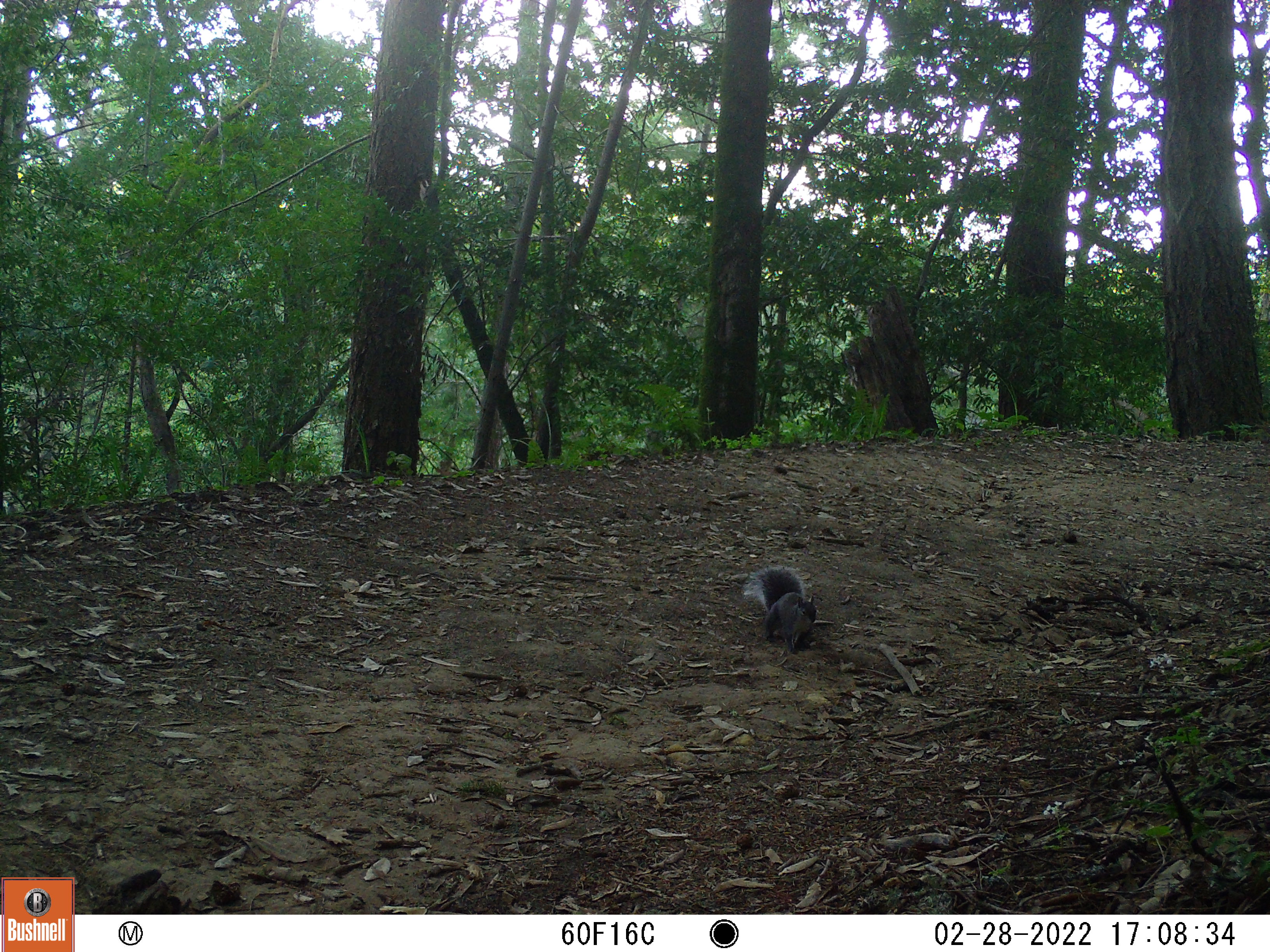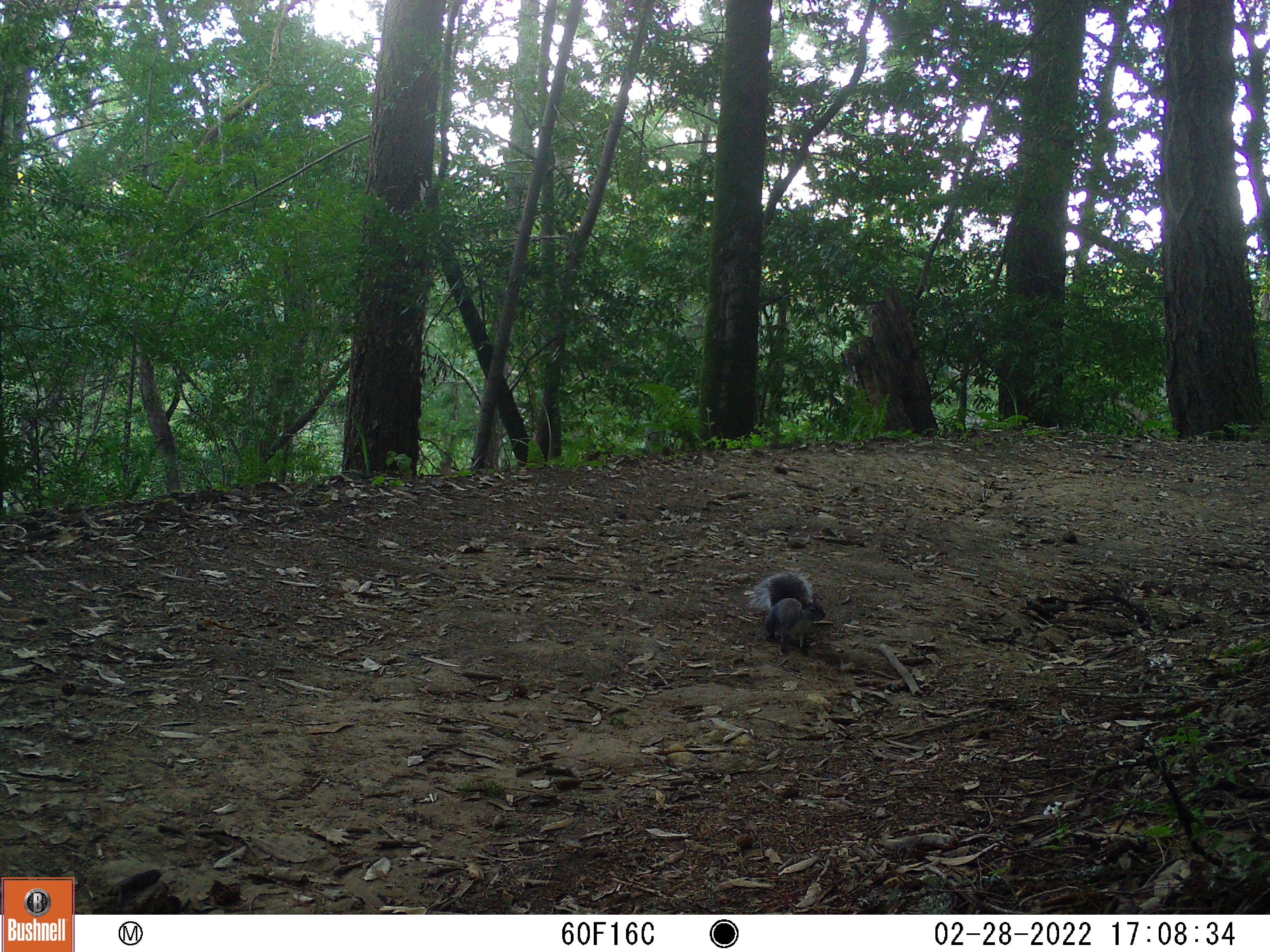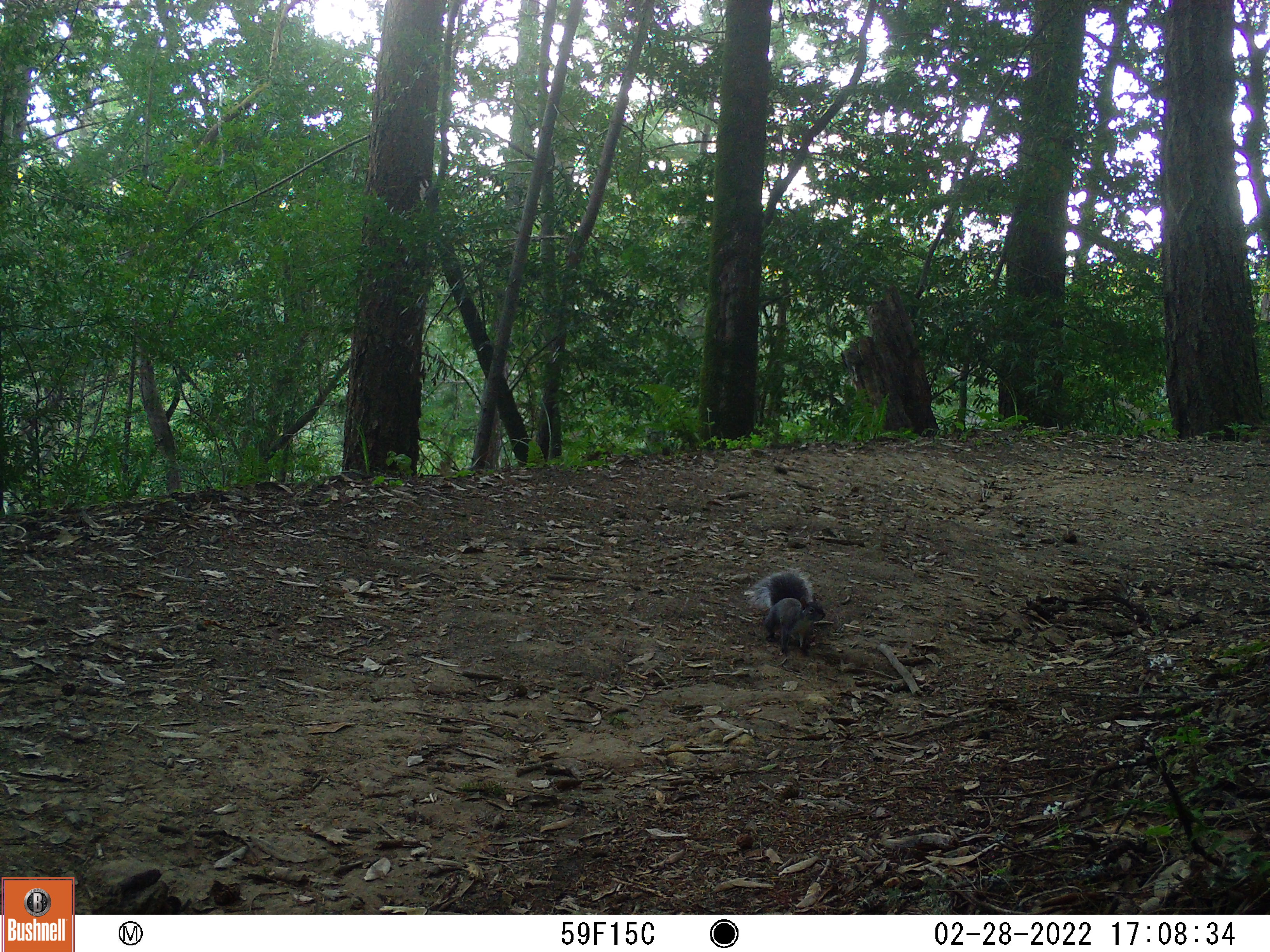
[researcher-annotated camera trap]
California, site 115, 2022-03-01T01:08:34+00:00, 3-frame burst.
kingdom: Animalia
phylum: Chordata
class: Mammalia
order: Rodentia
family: Sciuridae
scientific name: Sciuridae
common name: squirrel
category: unknown squirrel